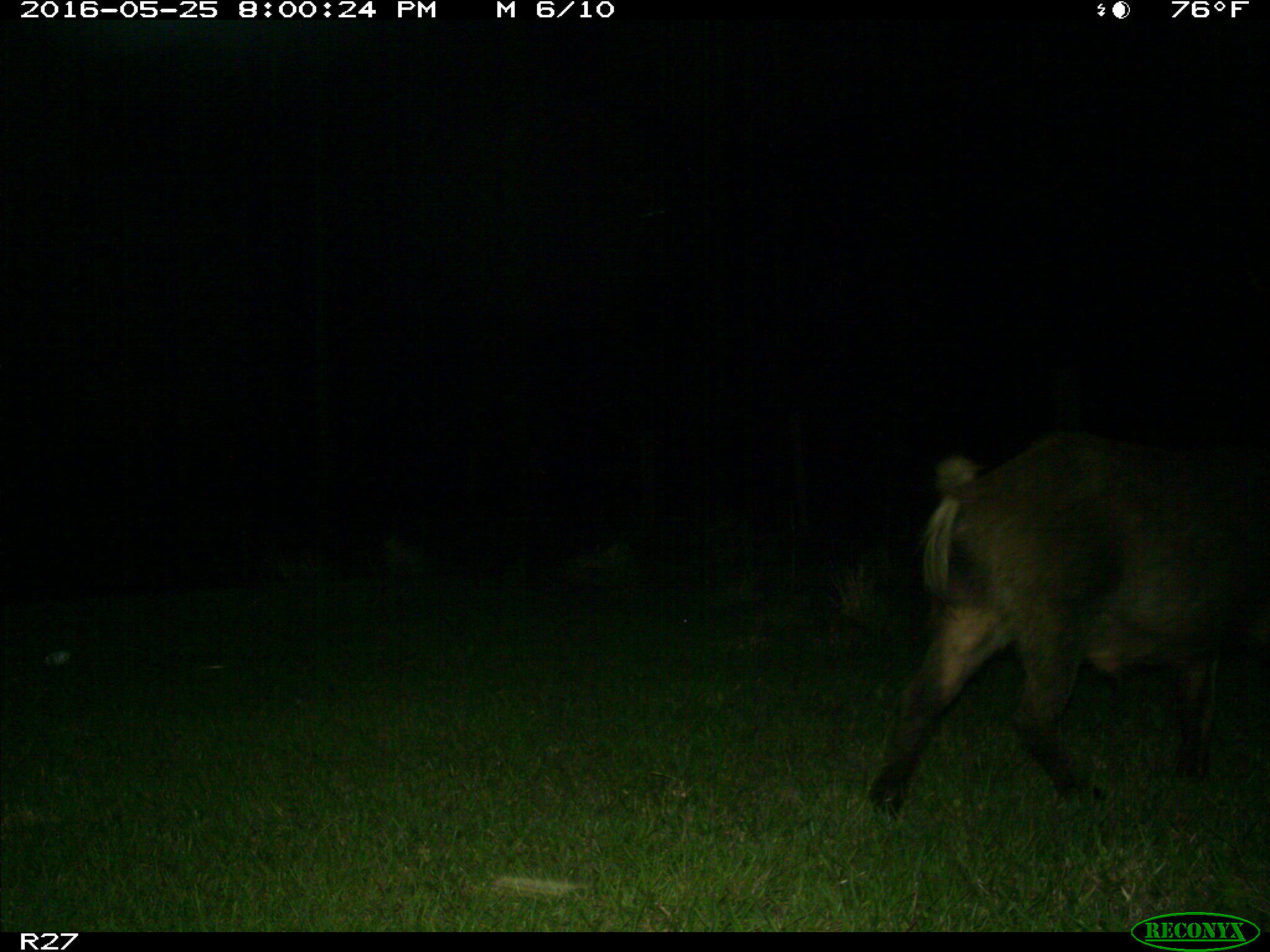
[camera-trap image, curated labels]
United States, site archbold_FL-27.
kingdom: Animalia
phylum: Chordata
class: Mammalia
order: Artiodactyla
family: Suidae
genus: Sus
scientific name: Sus scrofa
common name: wild boar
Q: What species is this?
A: Sus scrofa (wild boar).